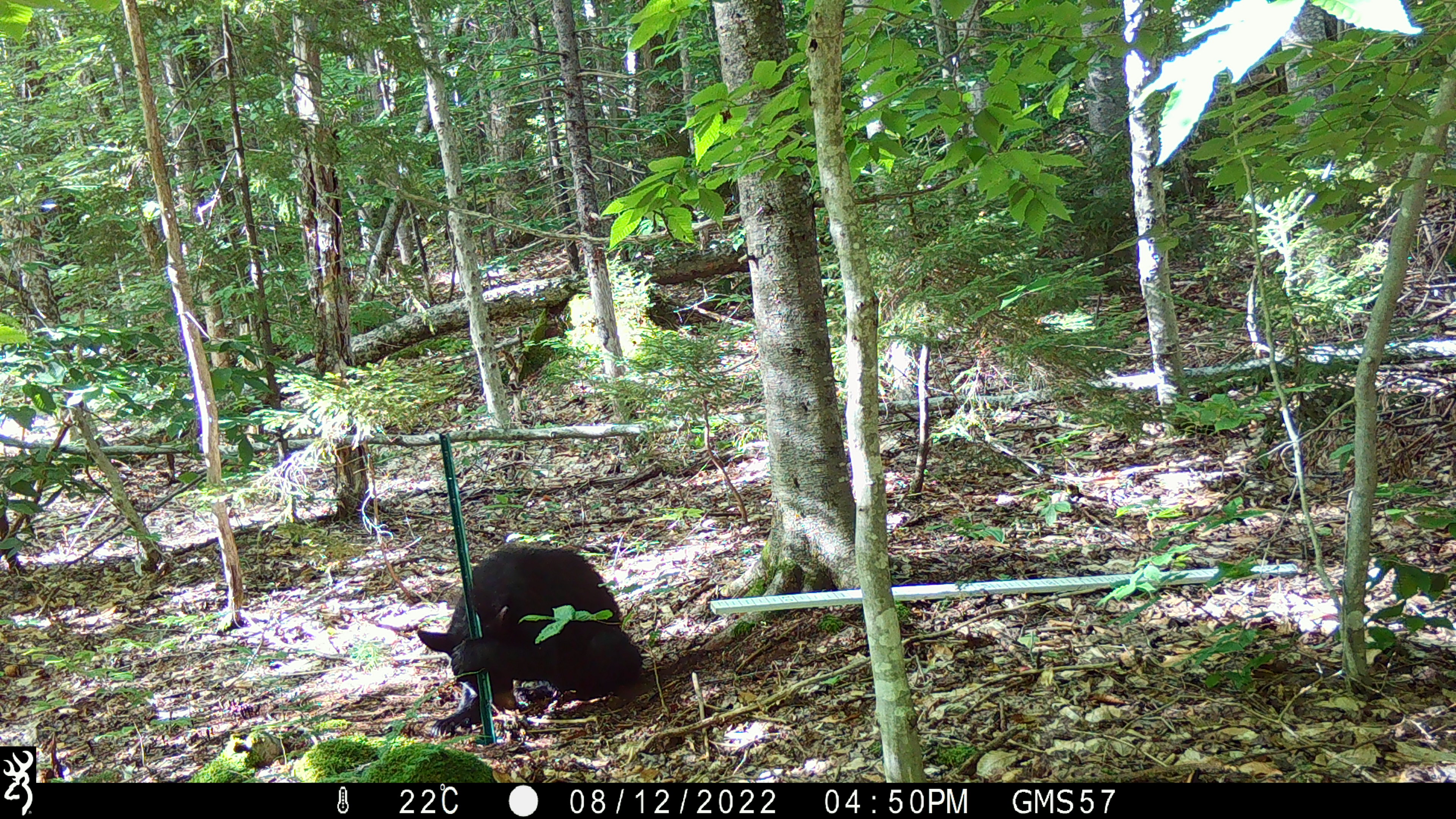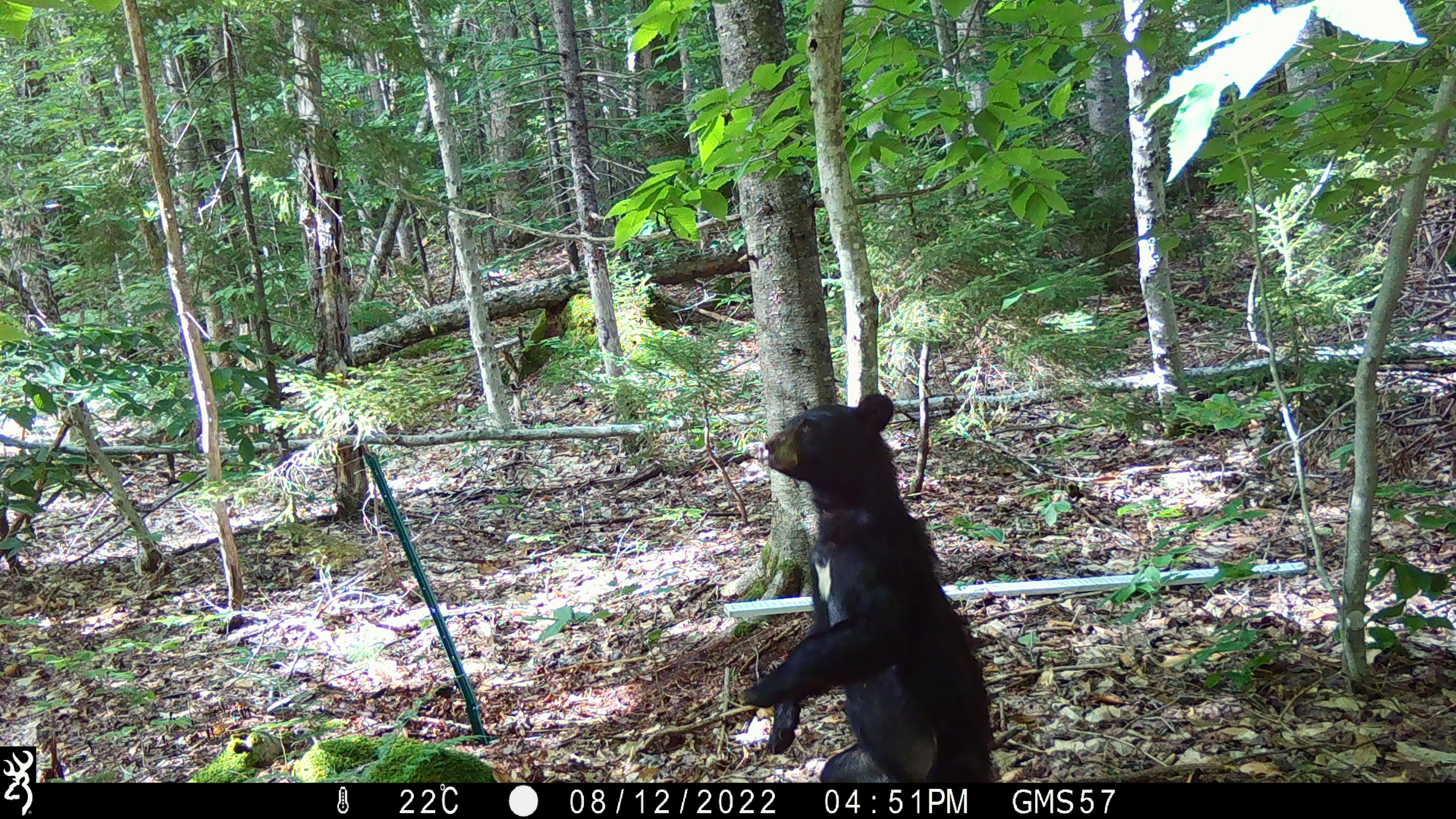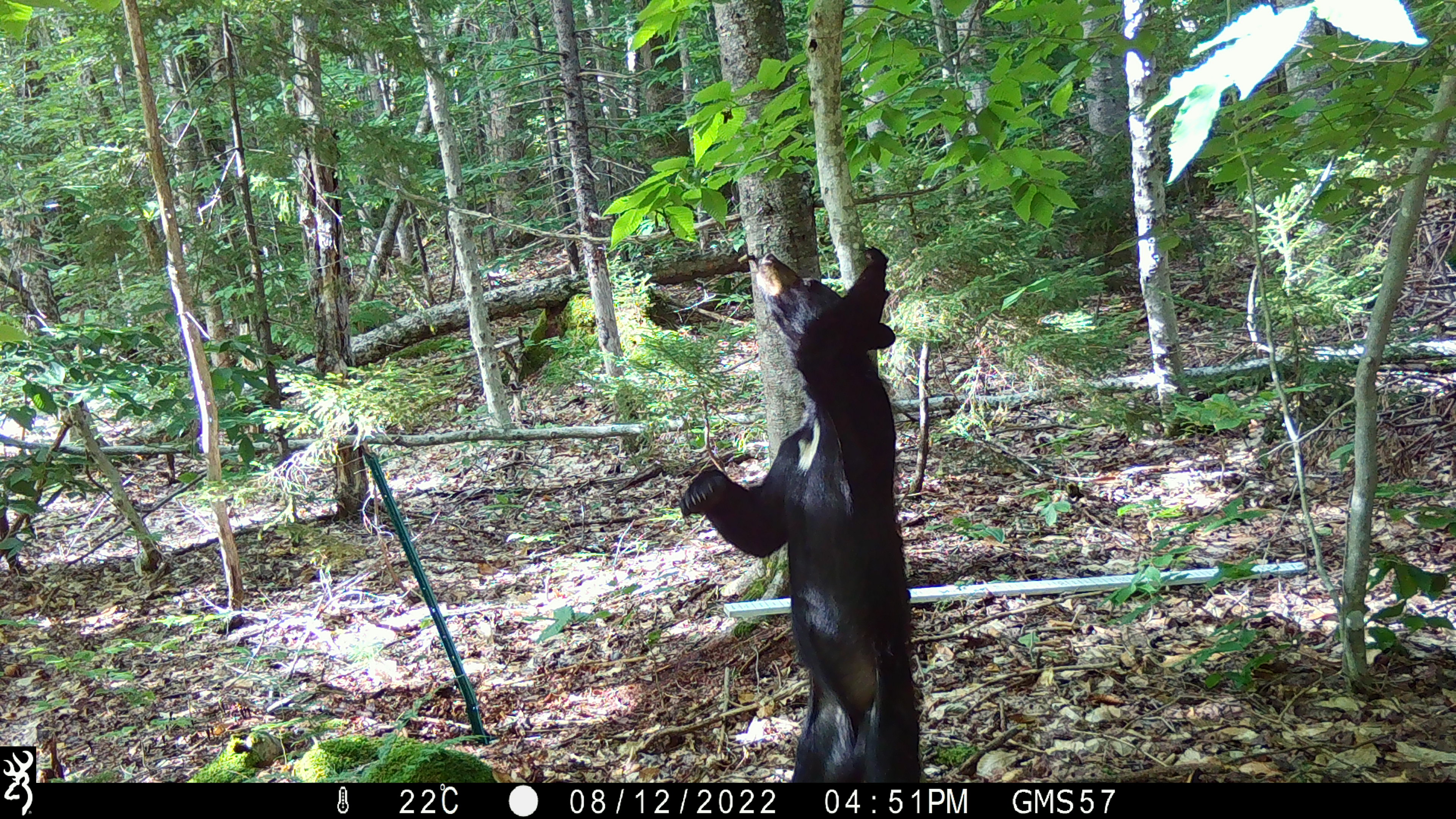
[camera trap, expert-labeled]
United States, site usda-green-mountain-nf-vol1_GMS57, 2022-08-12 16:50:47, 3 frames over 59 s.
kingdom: Animalia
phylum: Chordata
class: Mammalia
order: Carnivora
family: Ursidae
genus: Ursus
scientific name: Ursus americanus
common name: black bear